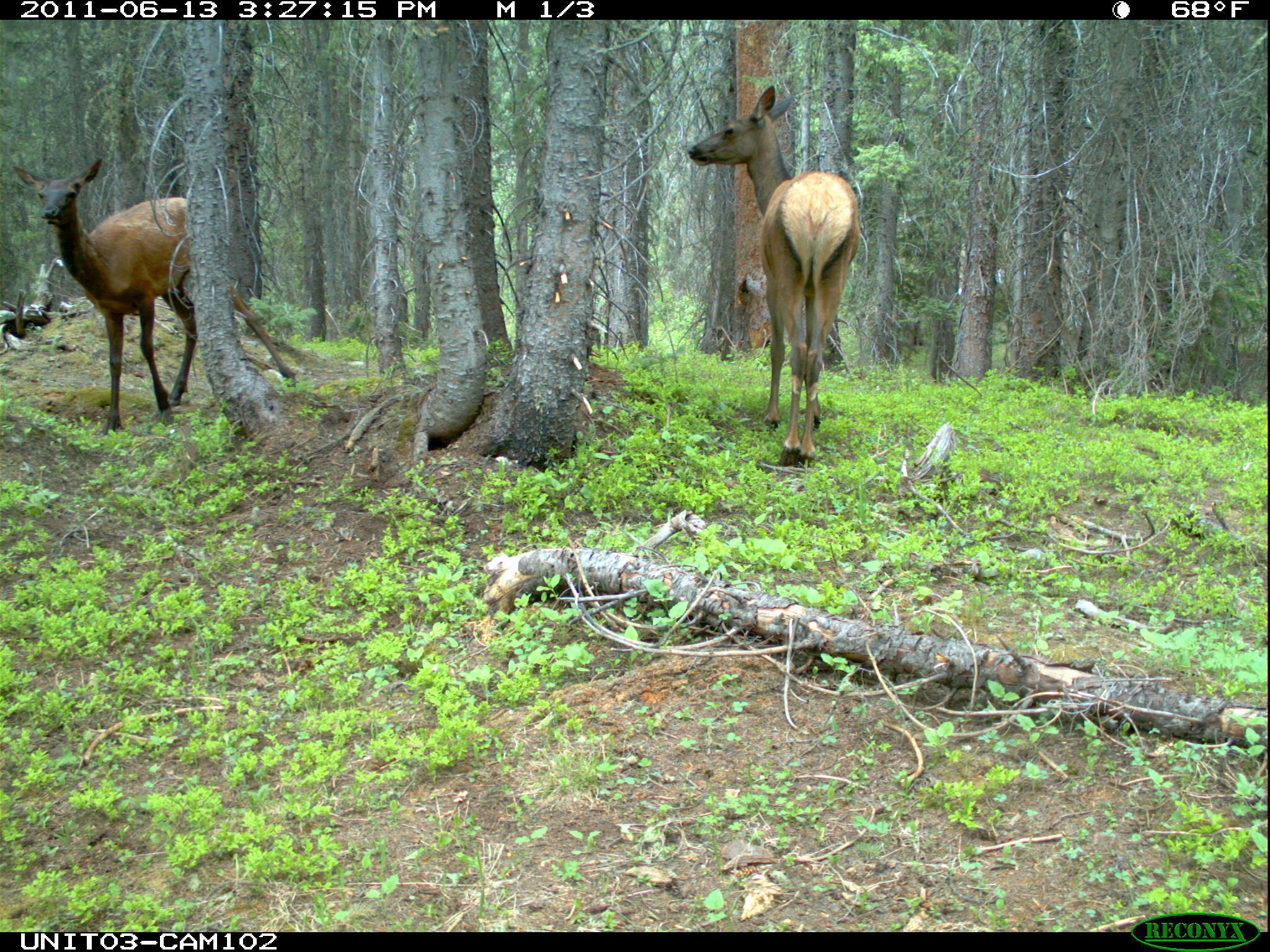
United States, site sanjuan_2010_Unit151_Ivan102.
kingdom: Animalia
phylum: Chordata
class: Mammalia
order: Artiodactyla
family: Cervidae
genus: Cervus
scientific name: Cervus elaphus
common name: red deer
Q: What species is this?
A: Cervus elaphus (red deer).